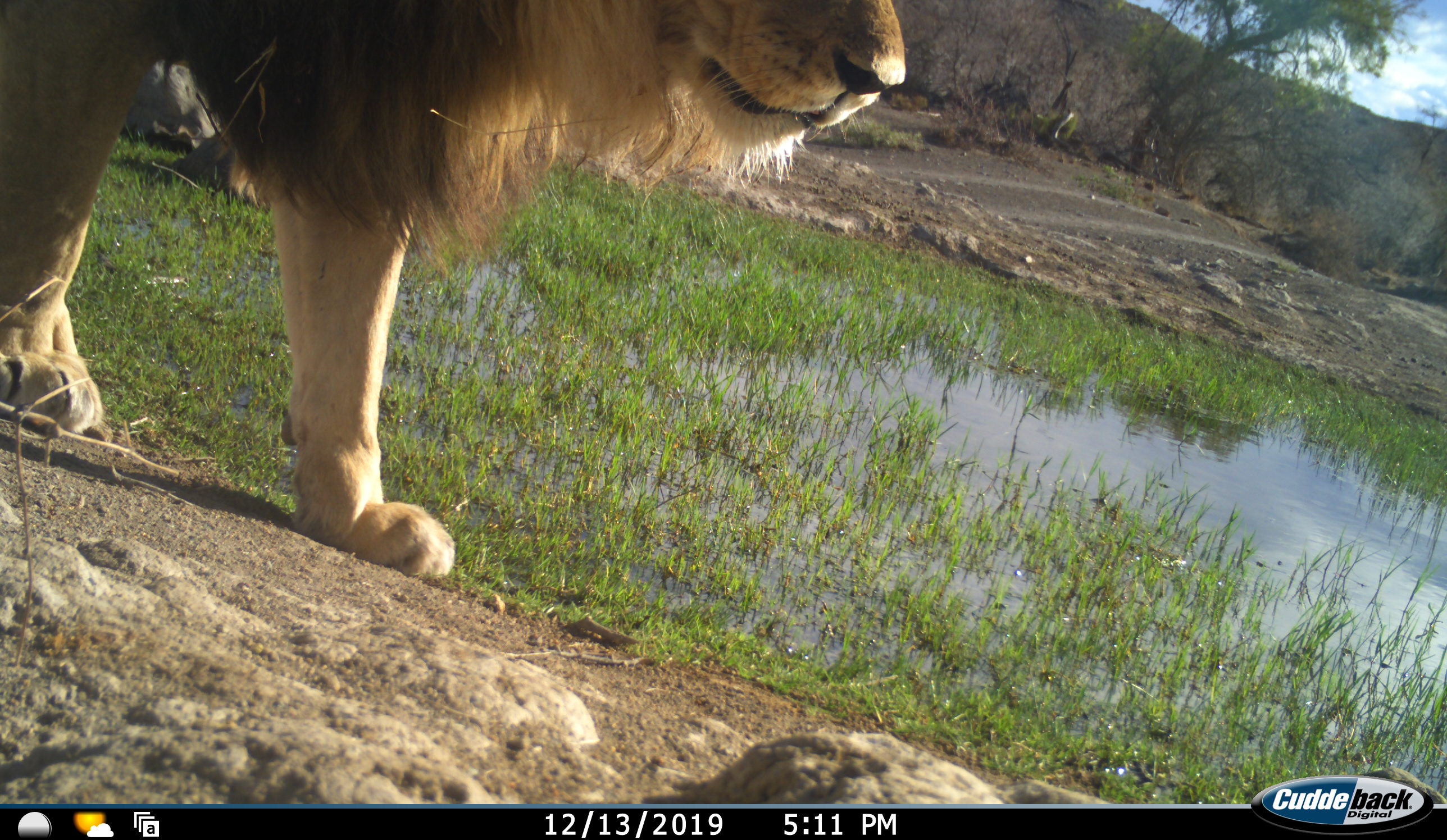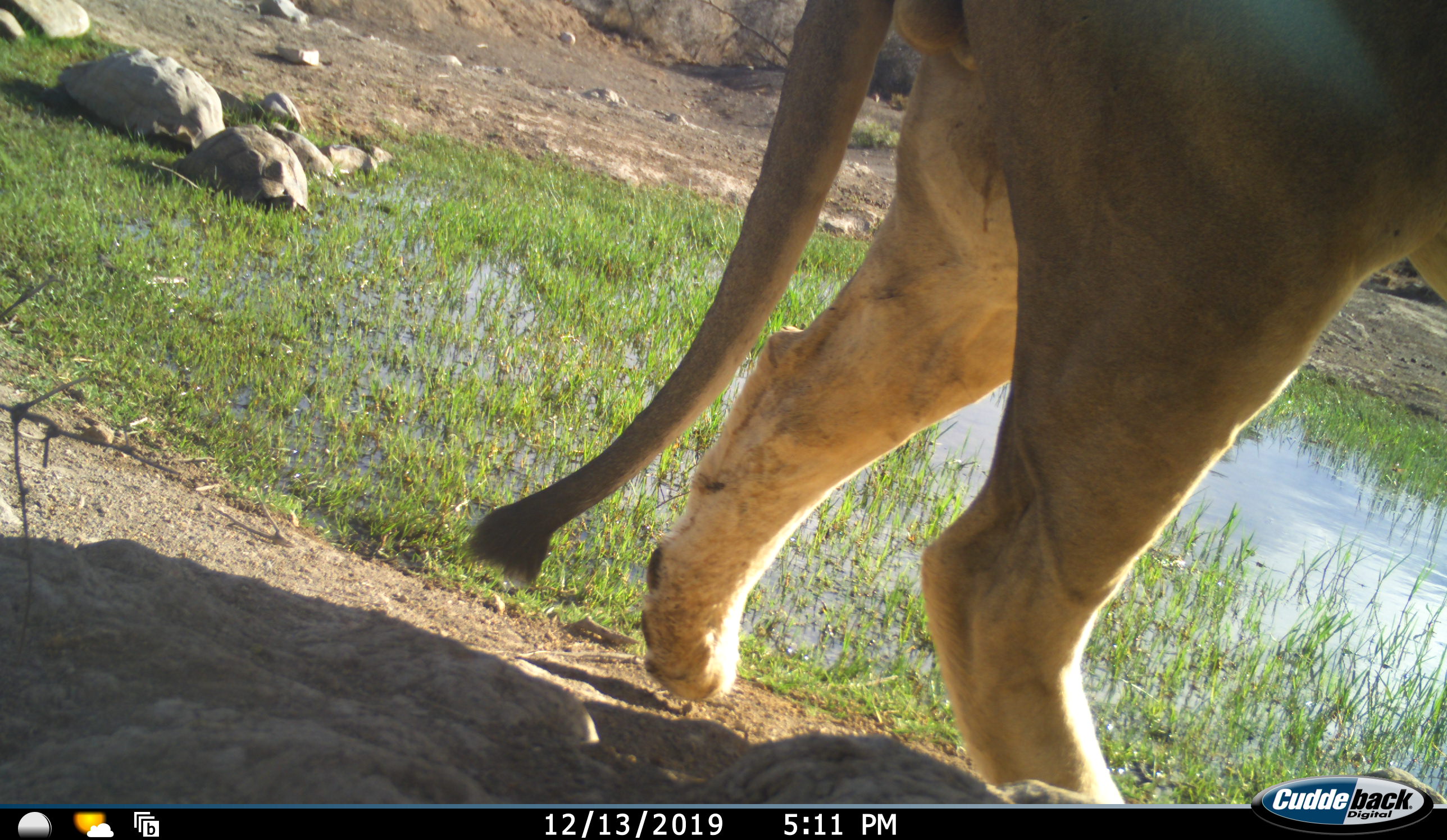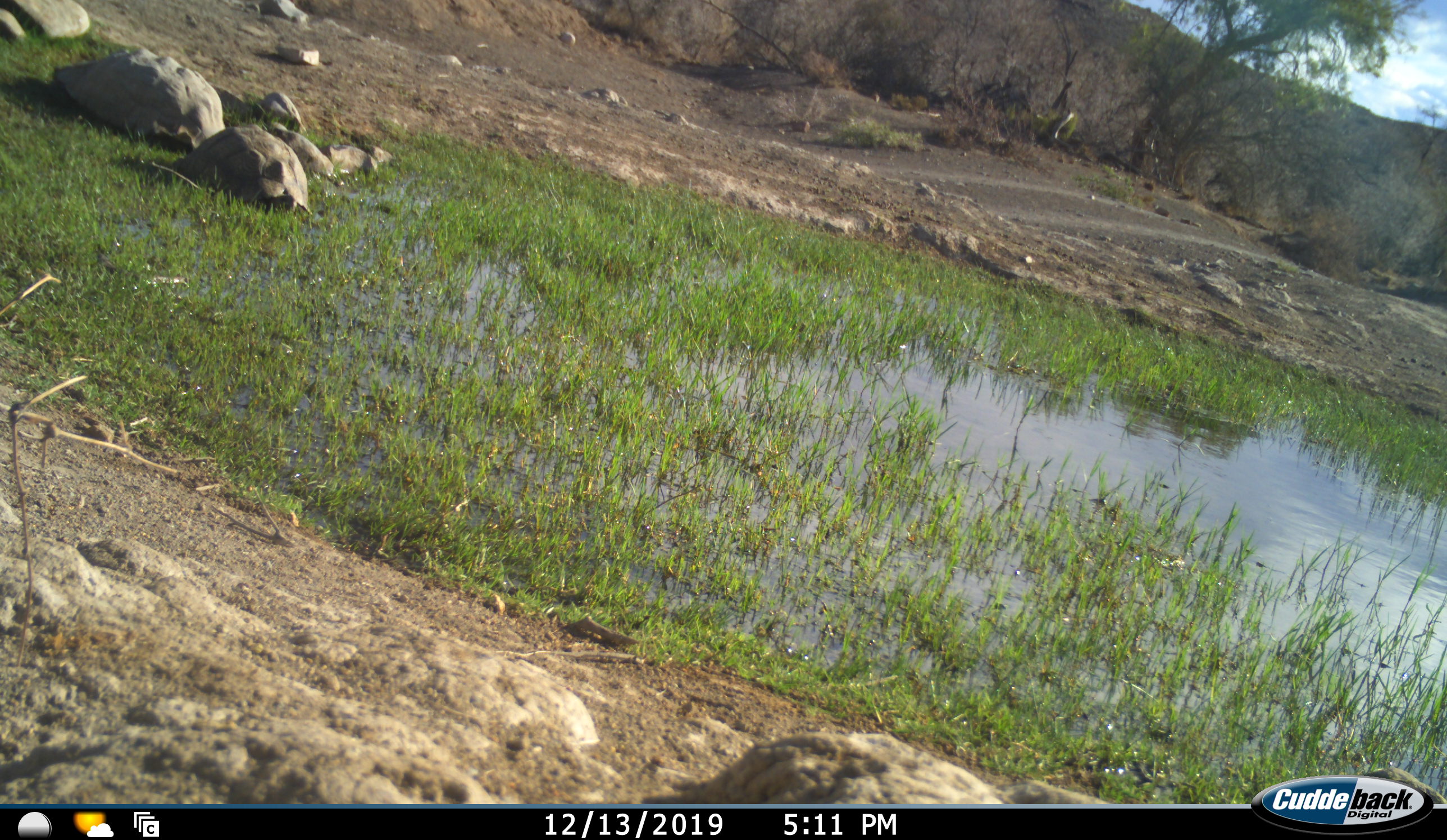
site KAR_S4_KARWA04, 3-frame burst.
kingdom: Animalia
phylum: Chordata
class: Mammalia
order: Carnivora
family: Felidae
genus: Panthera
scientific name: Panthera leo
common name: lion male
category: lionmale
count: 1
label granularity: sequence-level